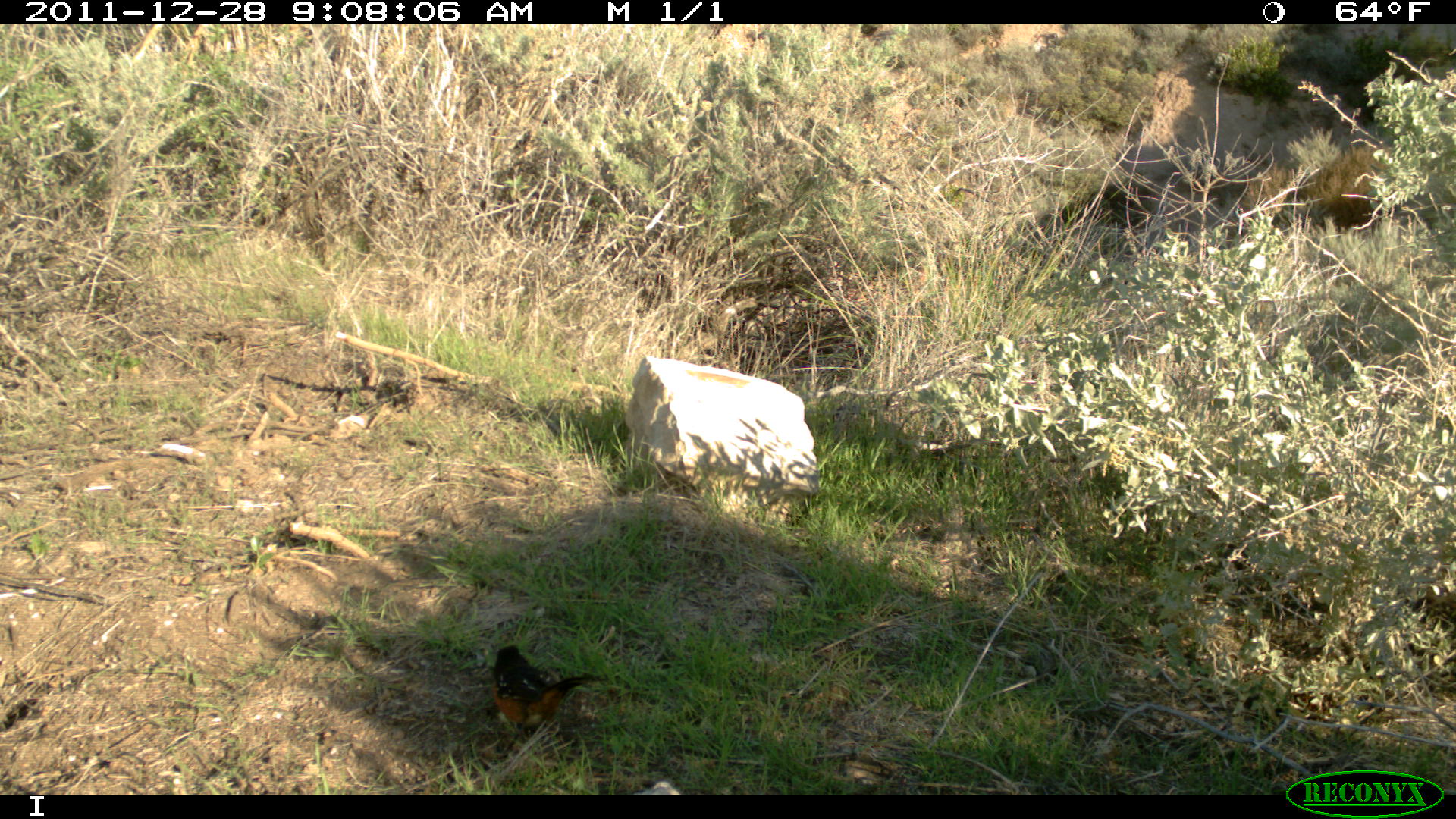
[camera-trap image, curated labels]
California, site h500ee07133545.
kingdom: Animalia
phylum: Chordata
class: Aves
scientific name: Aves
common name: bird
Bird (Aves).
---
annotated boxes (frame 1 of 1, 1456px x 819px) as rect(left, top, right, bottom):
bird: rect(489, 645, 607, 760)